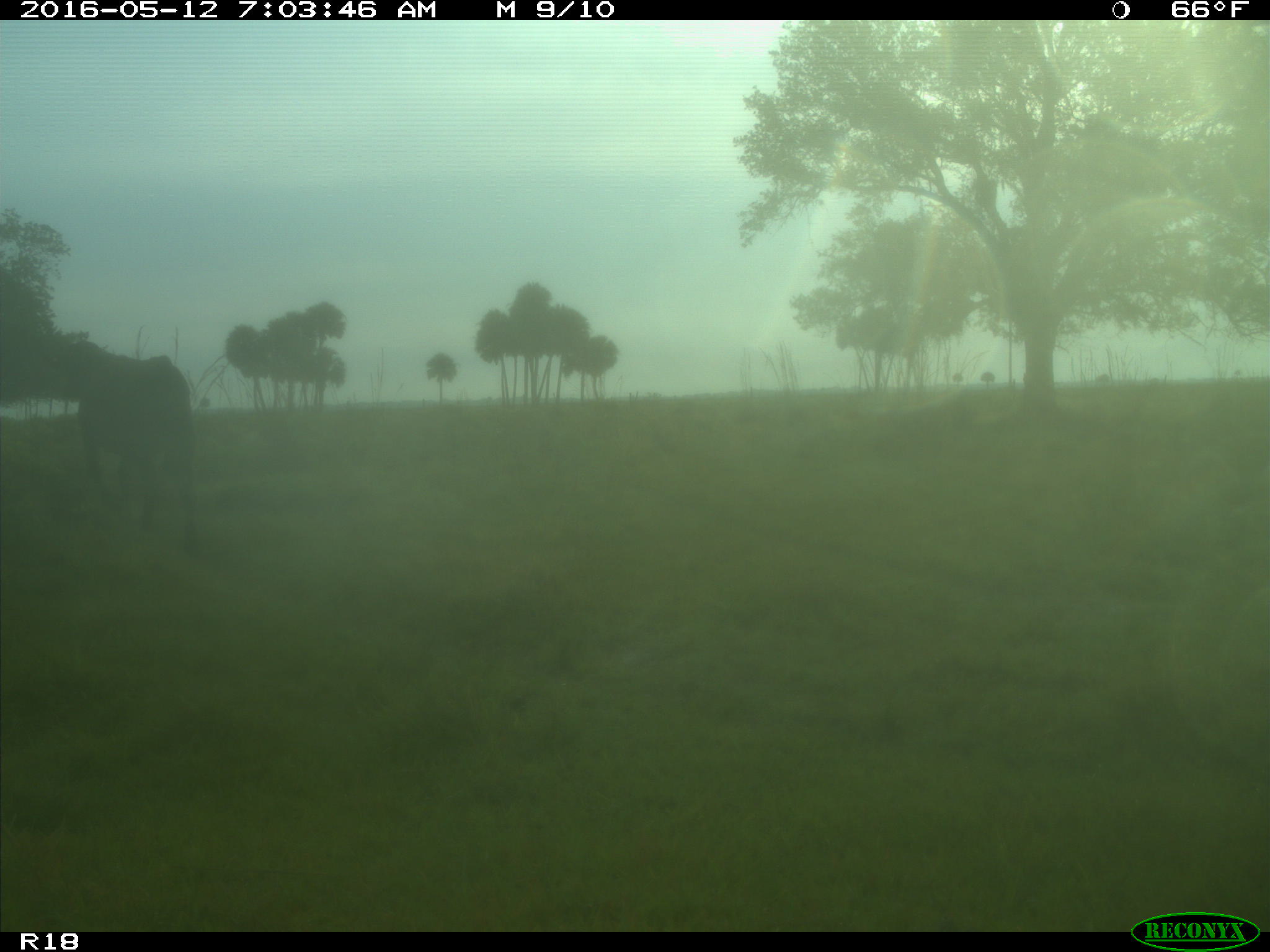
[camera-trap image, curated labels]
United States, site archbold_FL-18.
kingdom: Animalia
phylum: Chordata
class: Mammalia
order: Artiodactyla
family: Bovidae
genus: Bos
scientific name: Bos taurus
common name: domestic cow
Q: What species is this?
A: Bos taurus (domestic cow).